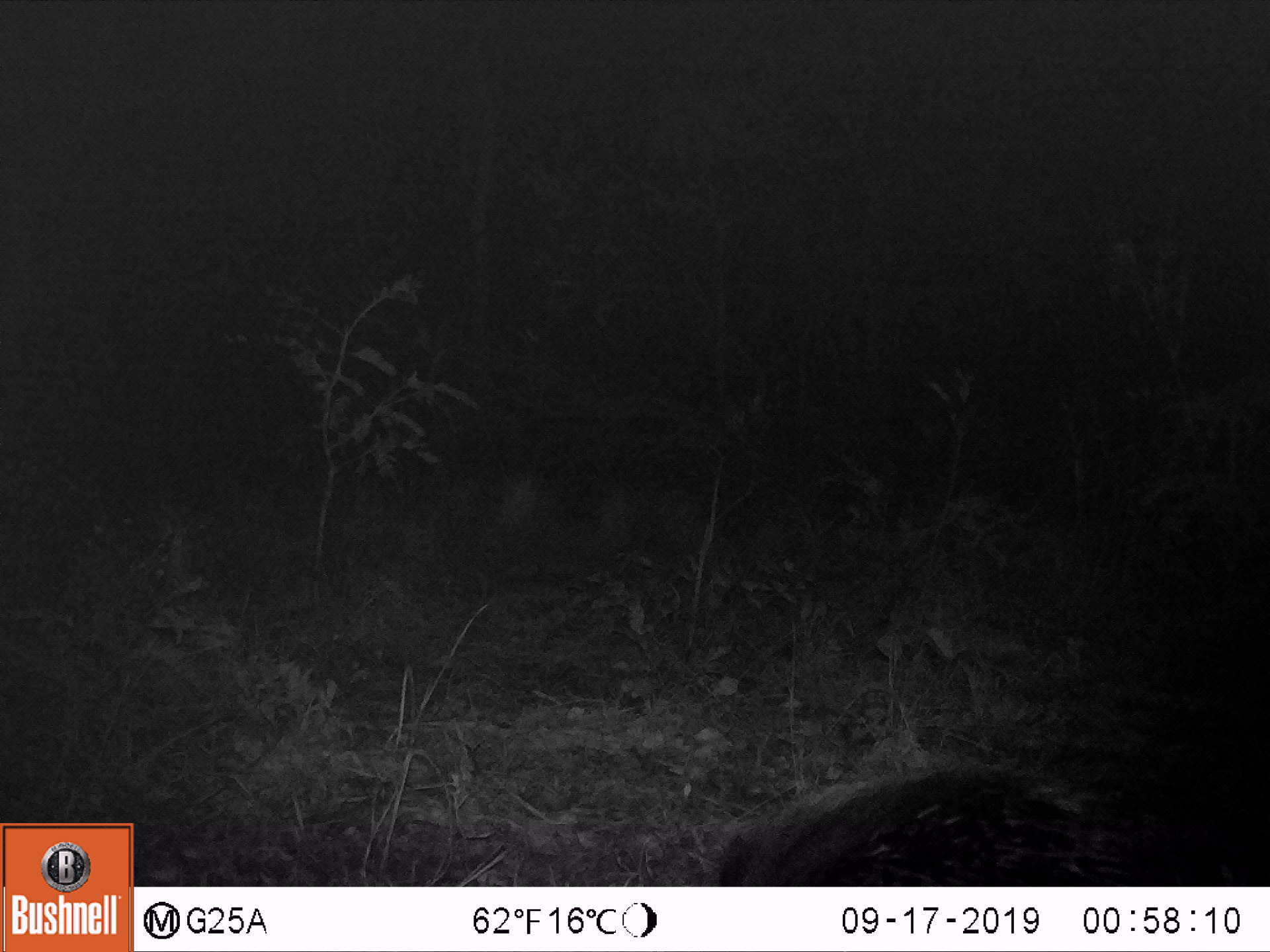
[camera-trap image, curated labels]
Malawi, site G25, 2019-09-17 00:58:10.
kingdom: Animalia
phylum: Chordata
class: Mammalia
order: Rodentia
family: Hystricidae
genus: Hystrix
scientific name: Hystrix africaeaustralis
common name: cape porcupine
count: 1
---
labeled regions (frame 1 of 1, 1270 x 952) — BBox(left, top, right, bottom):
cape porcupine: BBox(703, 756, 1145, 884)